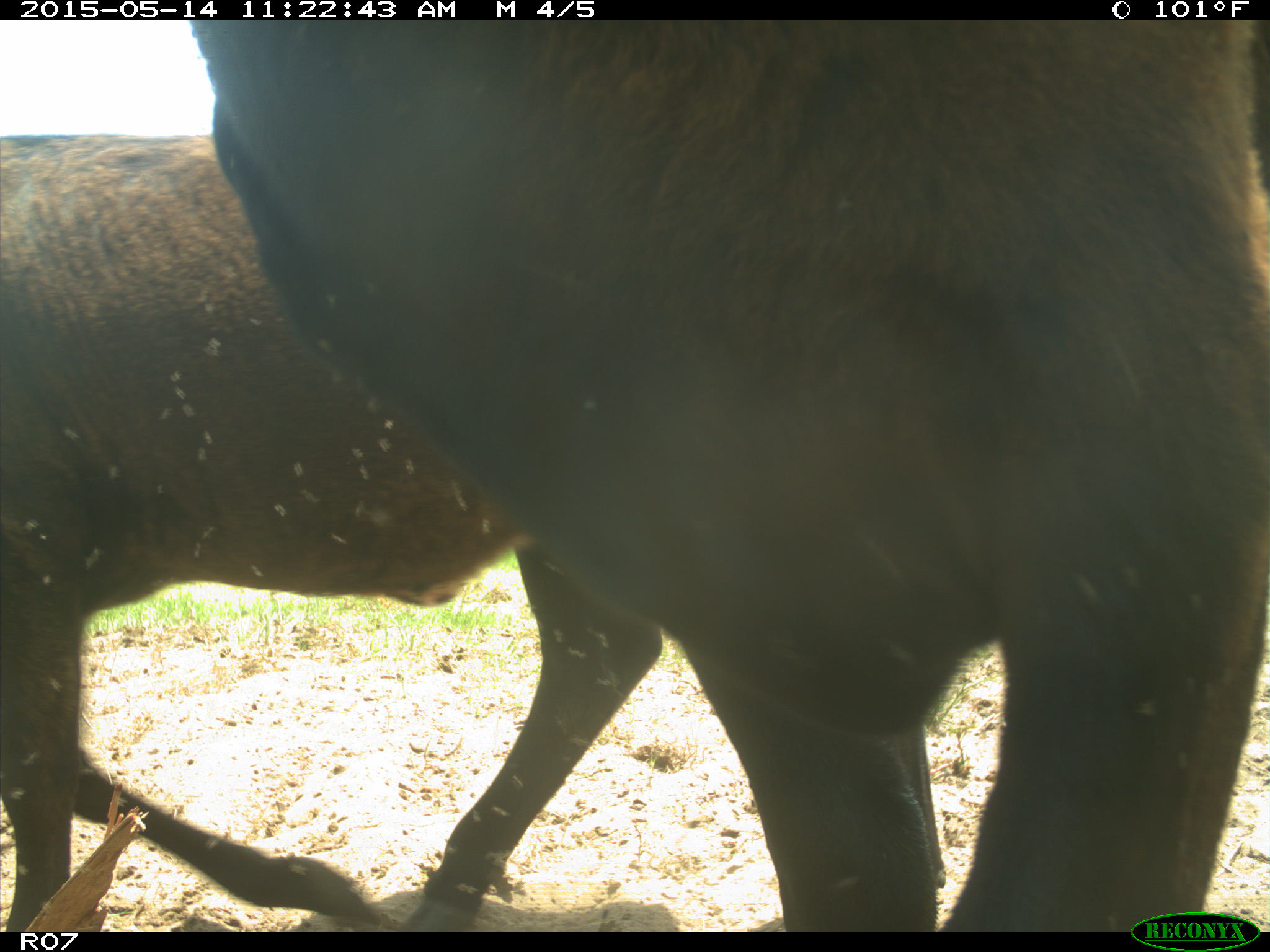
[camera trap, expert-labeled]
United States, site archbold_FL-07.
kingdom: Animalia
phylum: Chordata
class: Mammalia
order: Artiodactyla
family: Bovidae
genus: Bos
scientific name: Bos taurus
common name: domestic cow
Bos taurus (domestic cow).